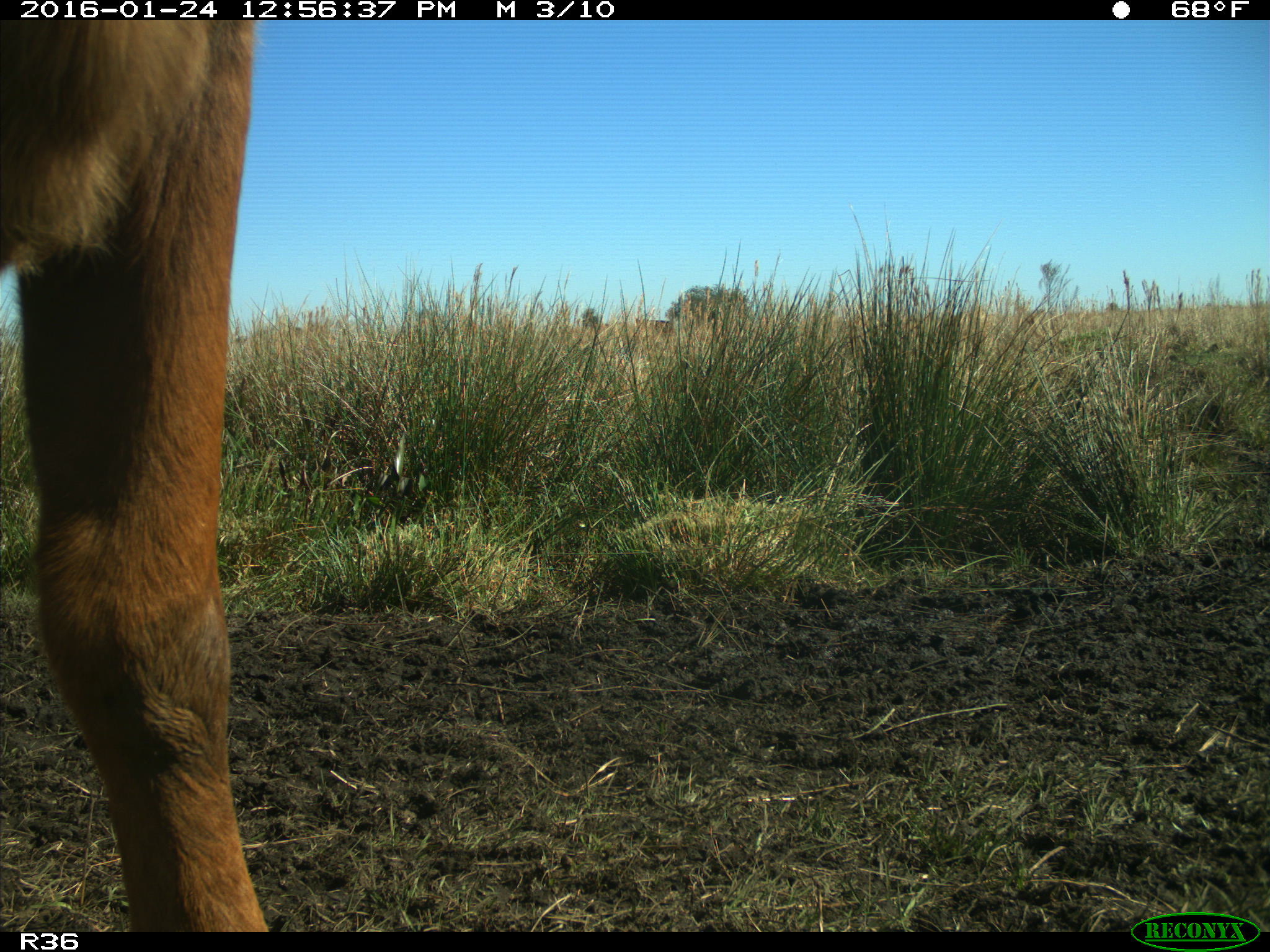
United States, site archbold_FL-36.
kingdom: Animalia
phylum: Chordata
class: Mammalia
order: Artiodactyla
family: Bovidae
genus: Bos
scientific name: Bos taurus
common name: domestic cow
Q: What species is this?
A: Bos taurus (domestic cow).